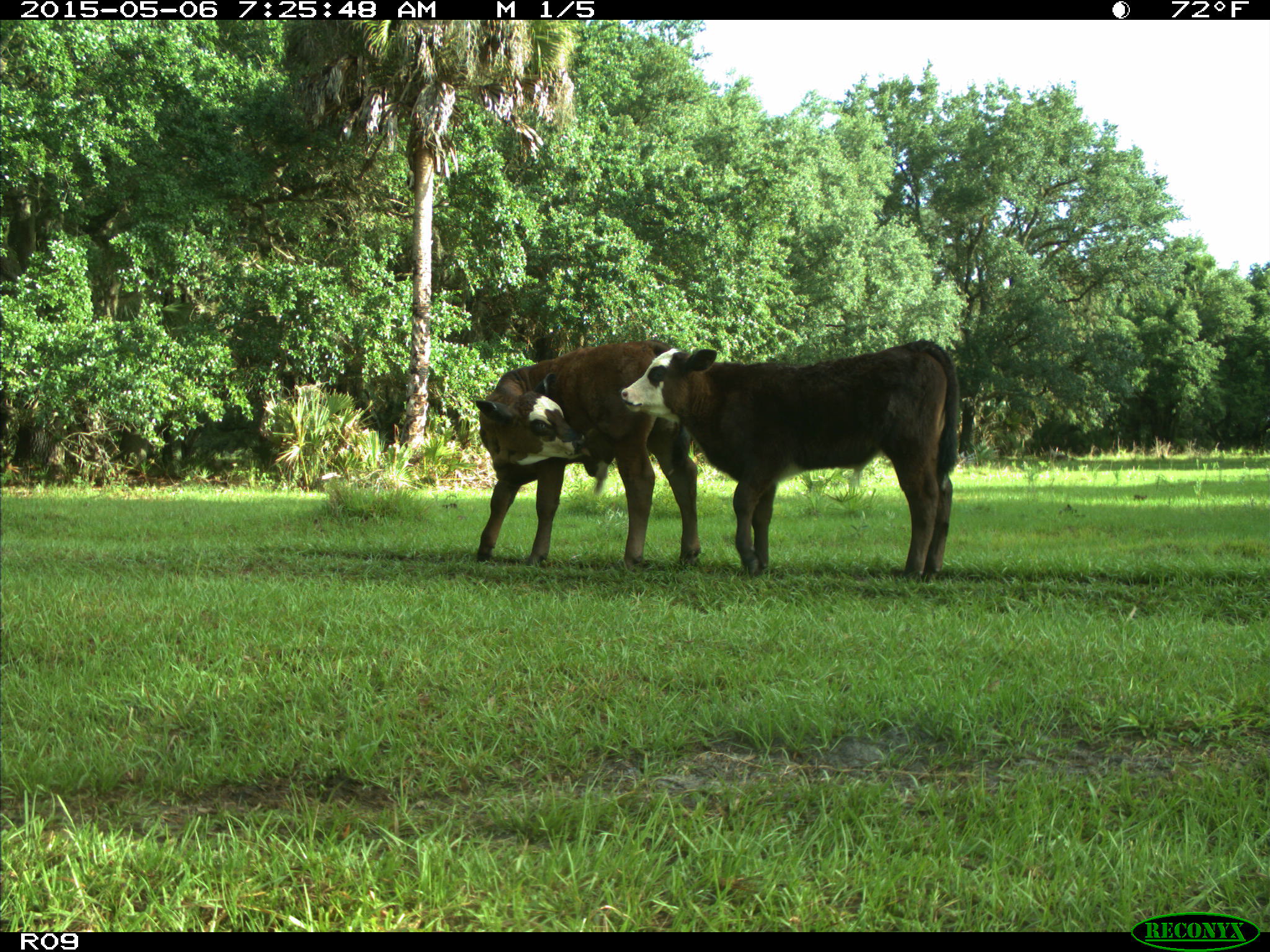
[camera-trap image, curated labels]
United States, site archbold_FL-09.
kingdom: Animalia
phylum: Chordata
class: Mammalia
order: Artiodactyla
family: Bovidae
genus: Bos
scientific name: Bos taurus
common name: domestic cow